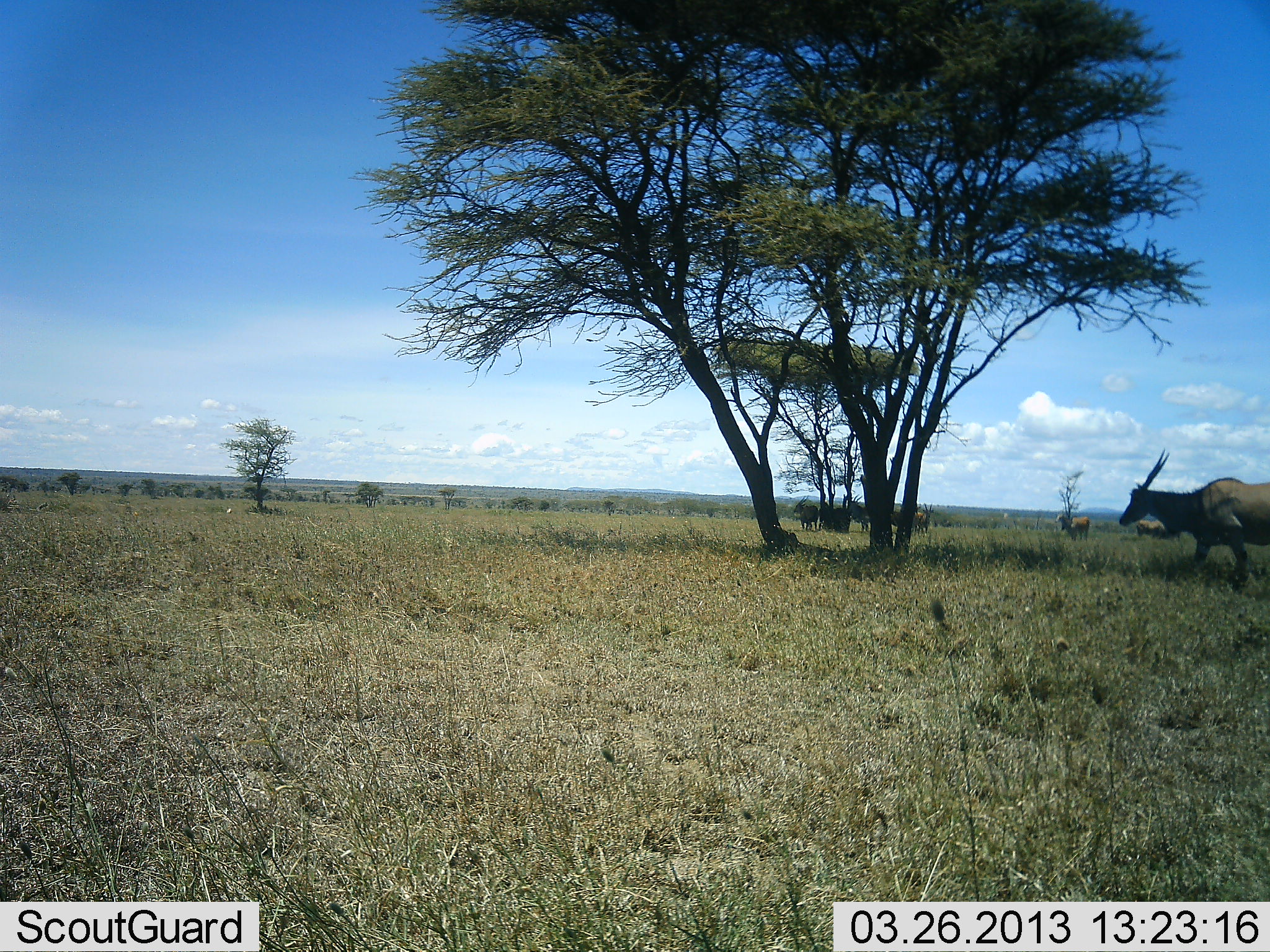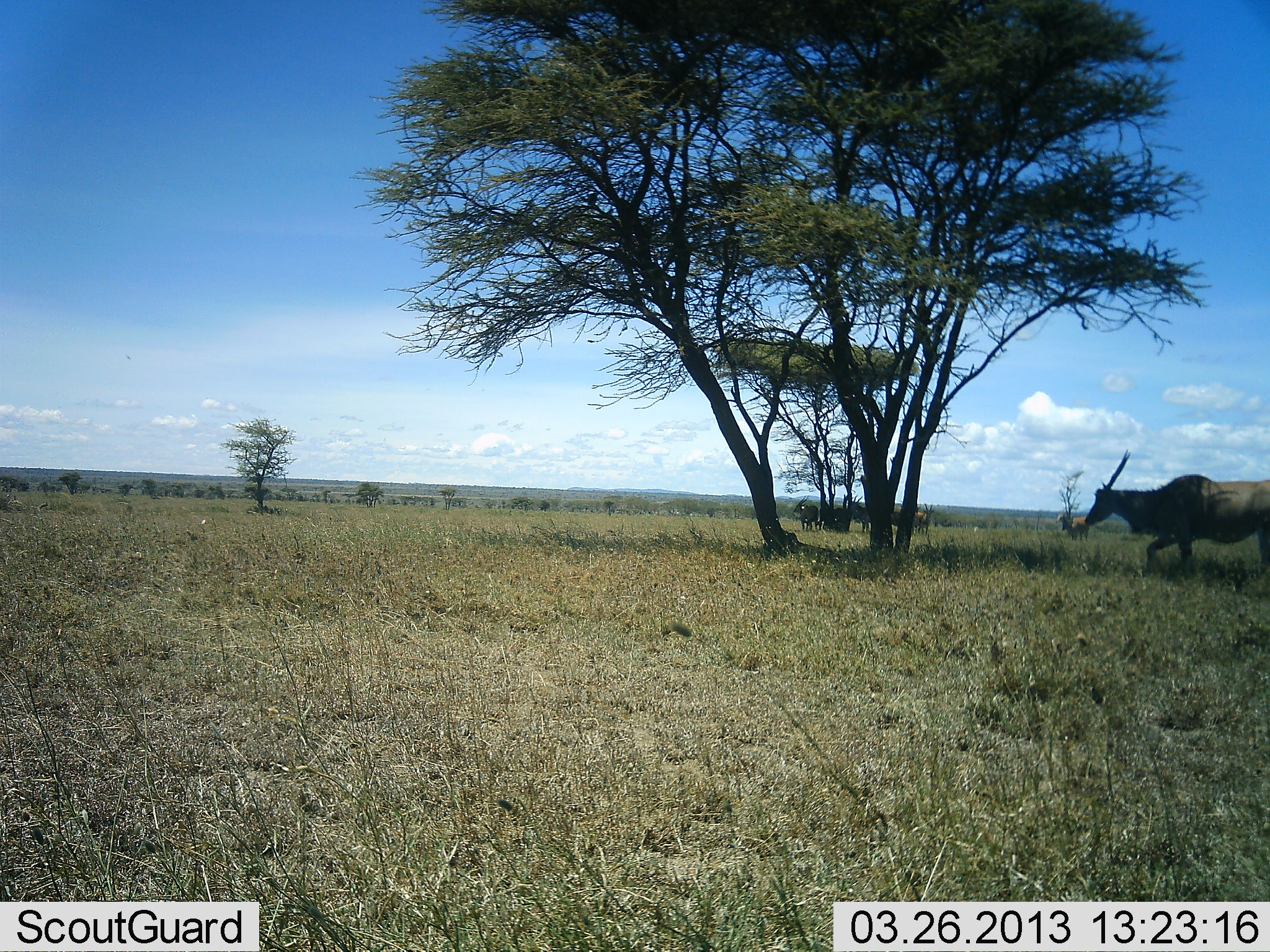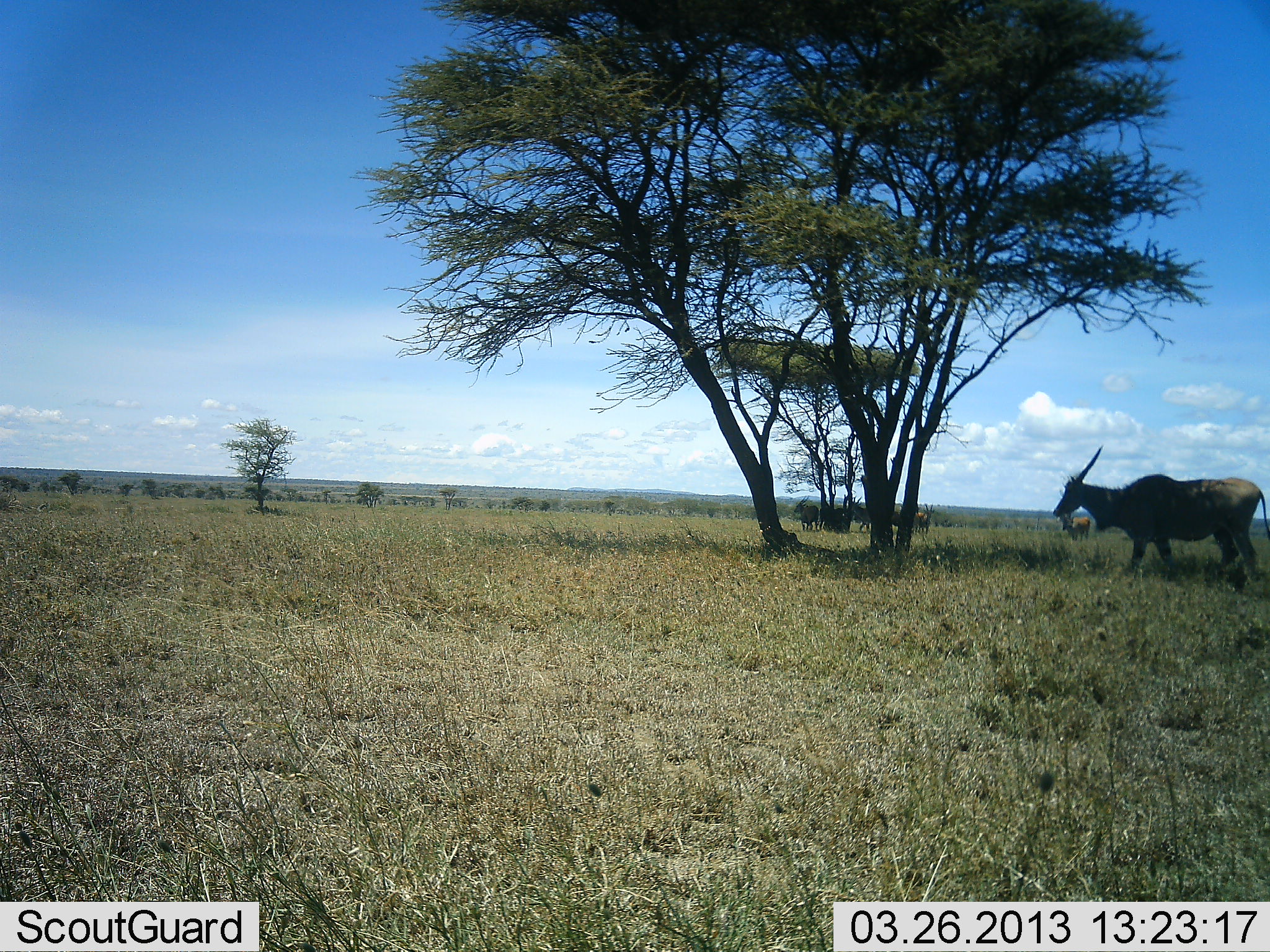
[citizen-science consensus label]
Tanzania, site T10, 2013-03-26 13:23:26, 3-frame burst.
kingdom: Animalia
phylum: Chordata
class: Mammalia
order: Artiodactyla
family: Bovidae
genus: Tragelaphus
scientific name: Tragelaphus oryx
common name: eland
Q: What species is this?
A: Eland (Tragelaphus oryx).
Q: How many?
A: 3.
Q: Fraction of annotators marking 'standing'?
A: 44%.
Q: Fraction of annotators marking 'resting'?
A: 6%.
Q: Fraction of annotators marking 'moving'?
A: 94%.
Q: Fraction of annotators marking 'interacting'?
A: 0%.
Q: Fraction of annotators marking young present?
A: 0%.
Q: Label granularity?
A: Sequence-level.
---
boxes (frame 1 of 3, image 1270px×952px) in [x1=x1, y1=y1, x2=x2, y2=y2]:
animal: [x1=1118, y1=447, x2=1270, y2=586]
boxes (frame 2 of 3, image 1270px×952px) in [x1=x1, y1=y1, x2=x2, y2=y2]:
animal: [x1=1084, y1=449, x2=1270, y2=583]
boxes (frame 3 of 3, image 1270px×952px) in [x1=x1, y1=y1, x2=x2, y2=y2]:
animal: [x1=1053, y1=444, x2=1270, y2=583]